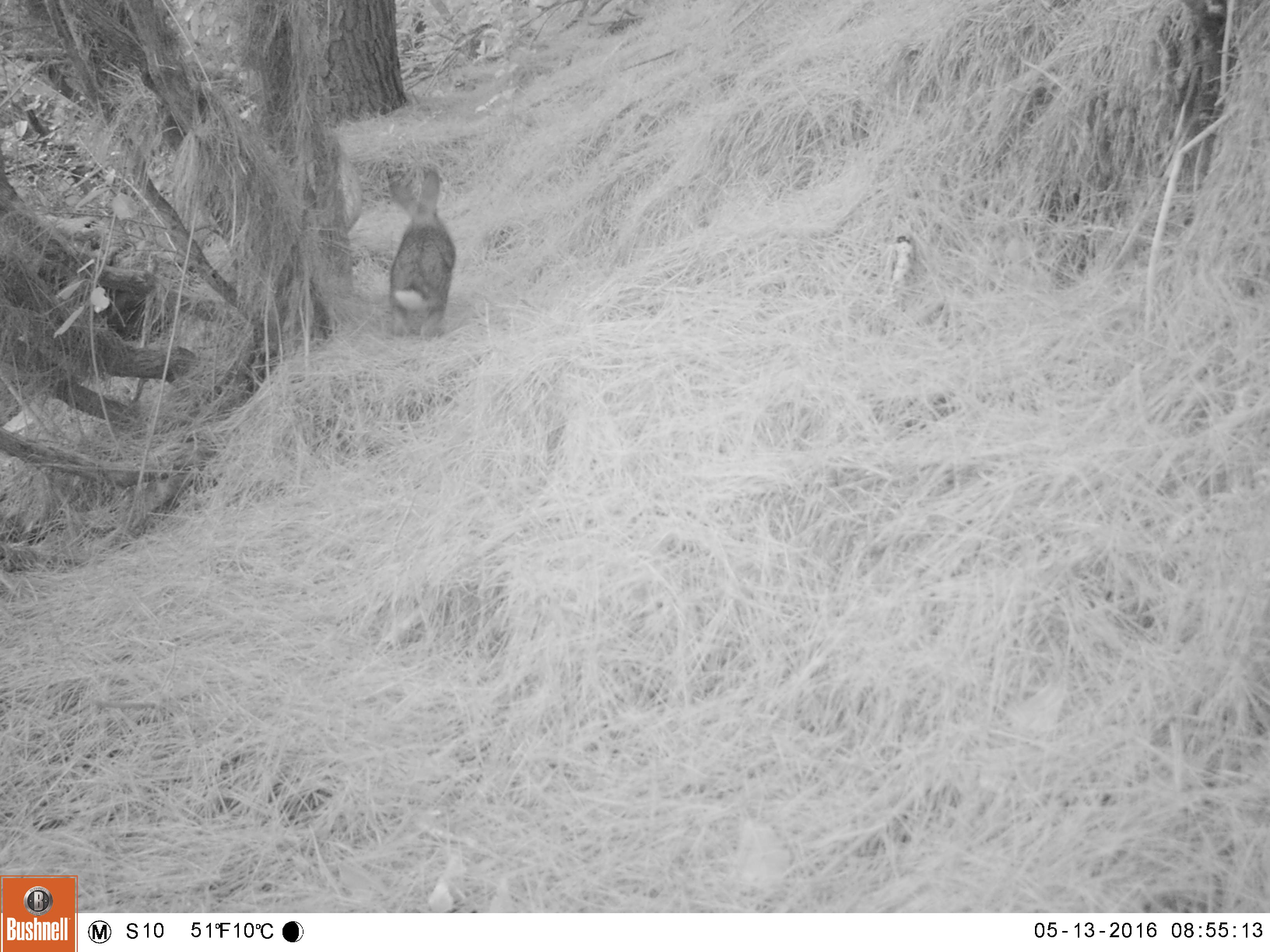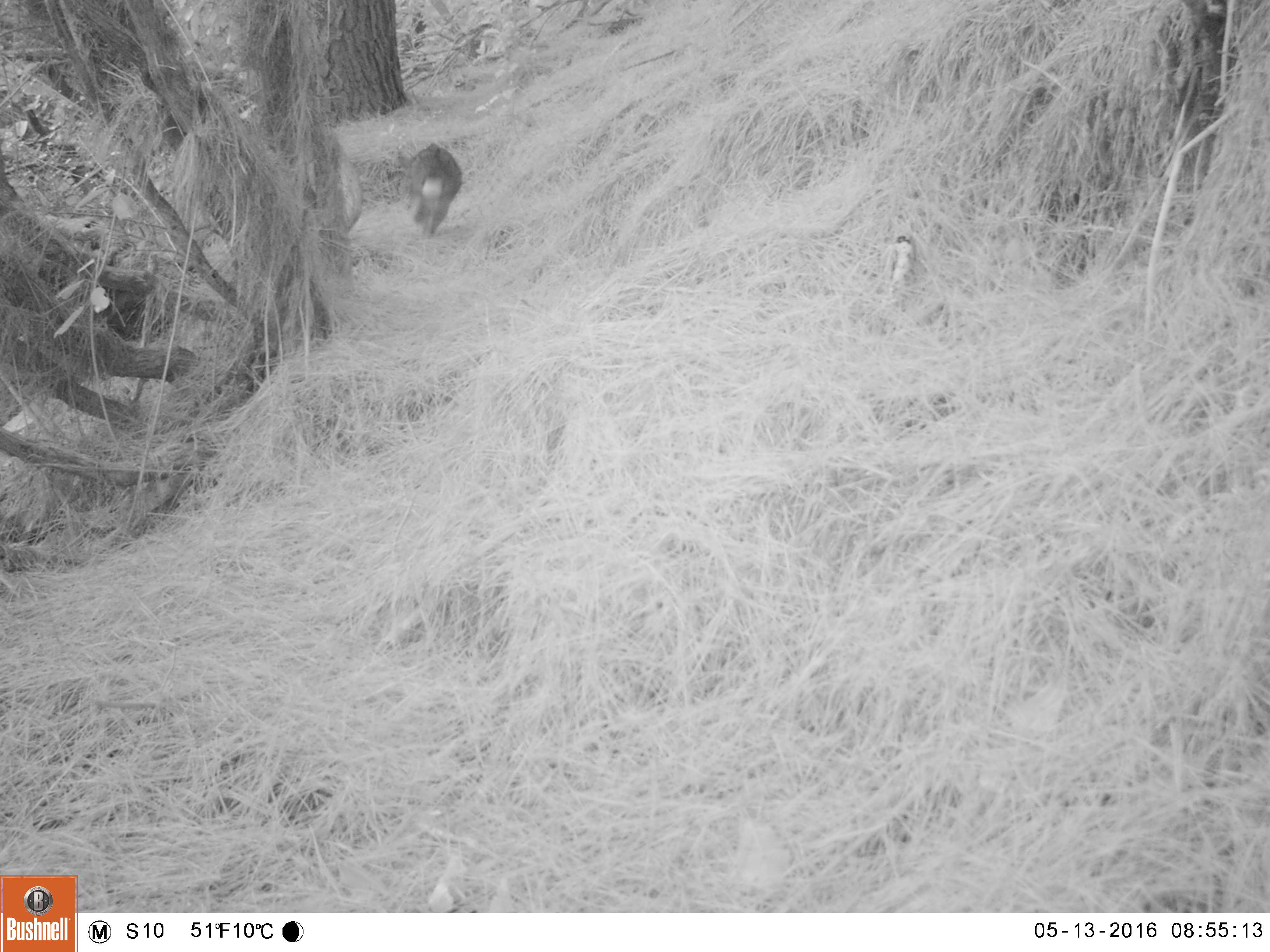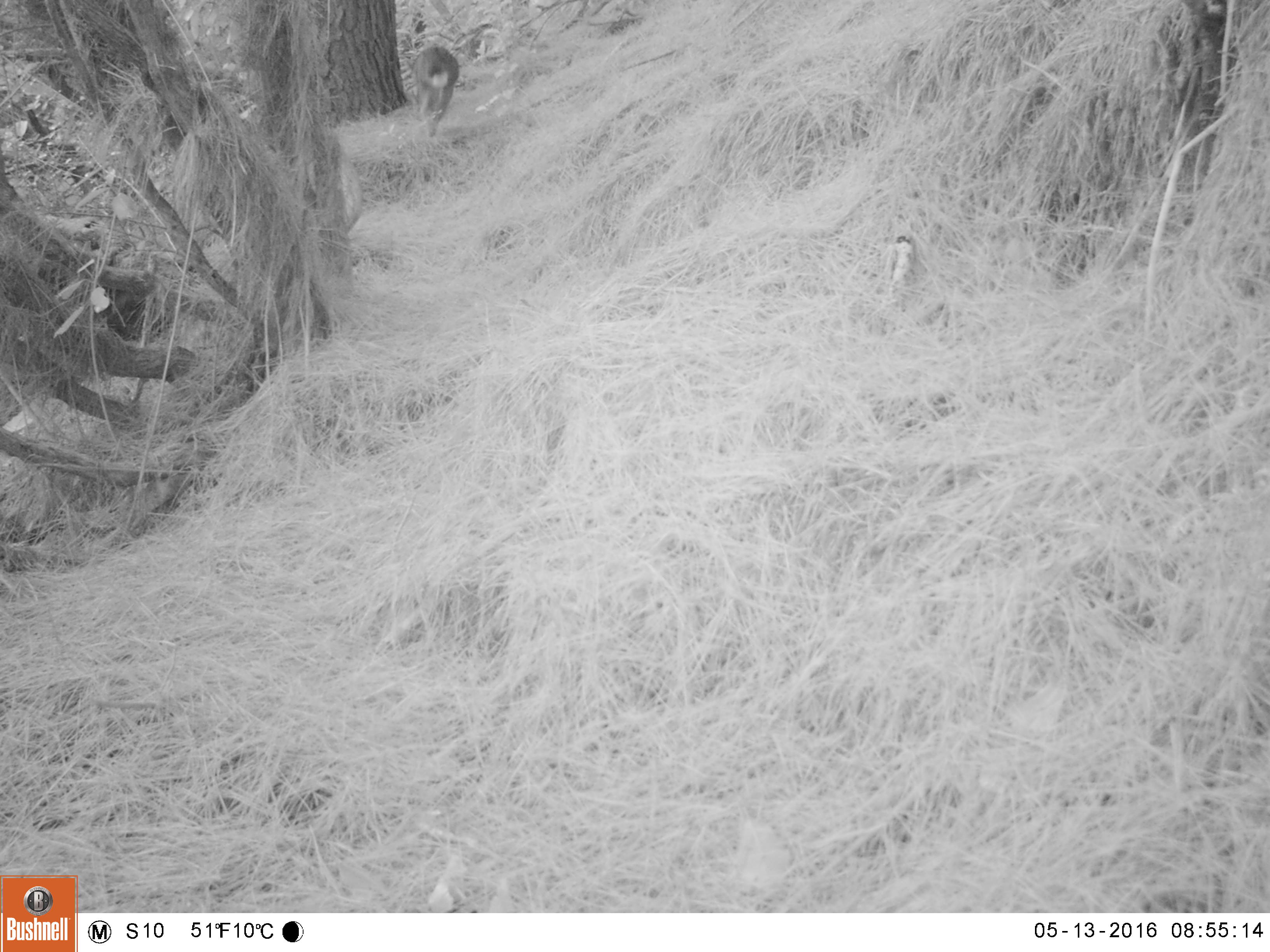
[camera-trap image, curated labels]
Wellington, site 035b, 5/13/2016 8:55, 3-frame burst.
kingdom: Animalia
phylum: Chordata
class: Mammalia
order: Lagomorpha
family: Leporidae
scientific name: Leporidae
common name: rabbit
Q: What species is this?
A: Rabbit (Leporidae).